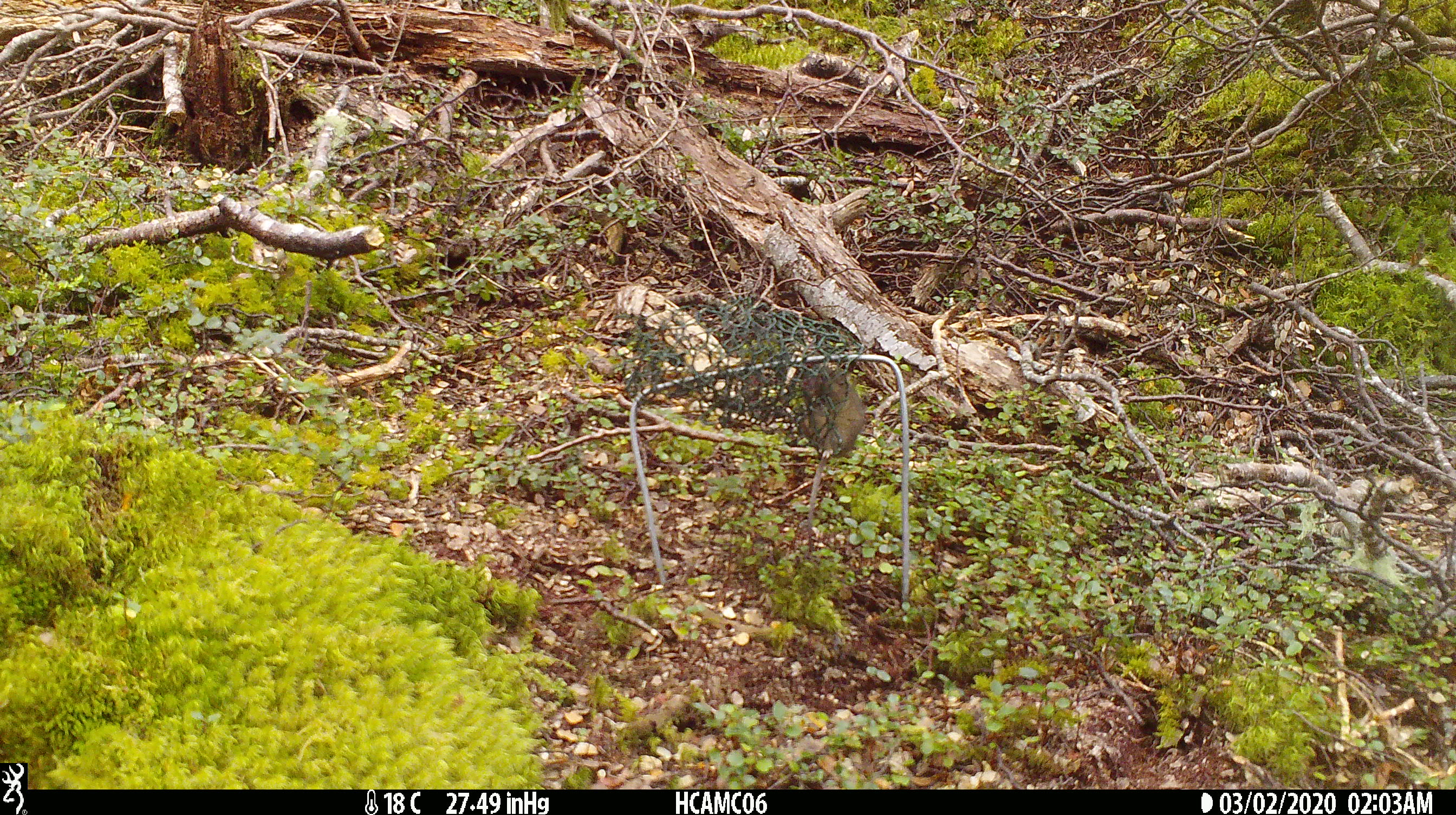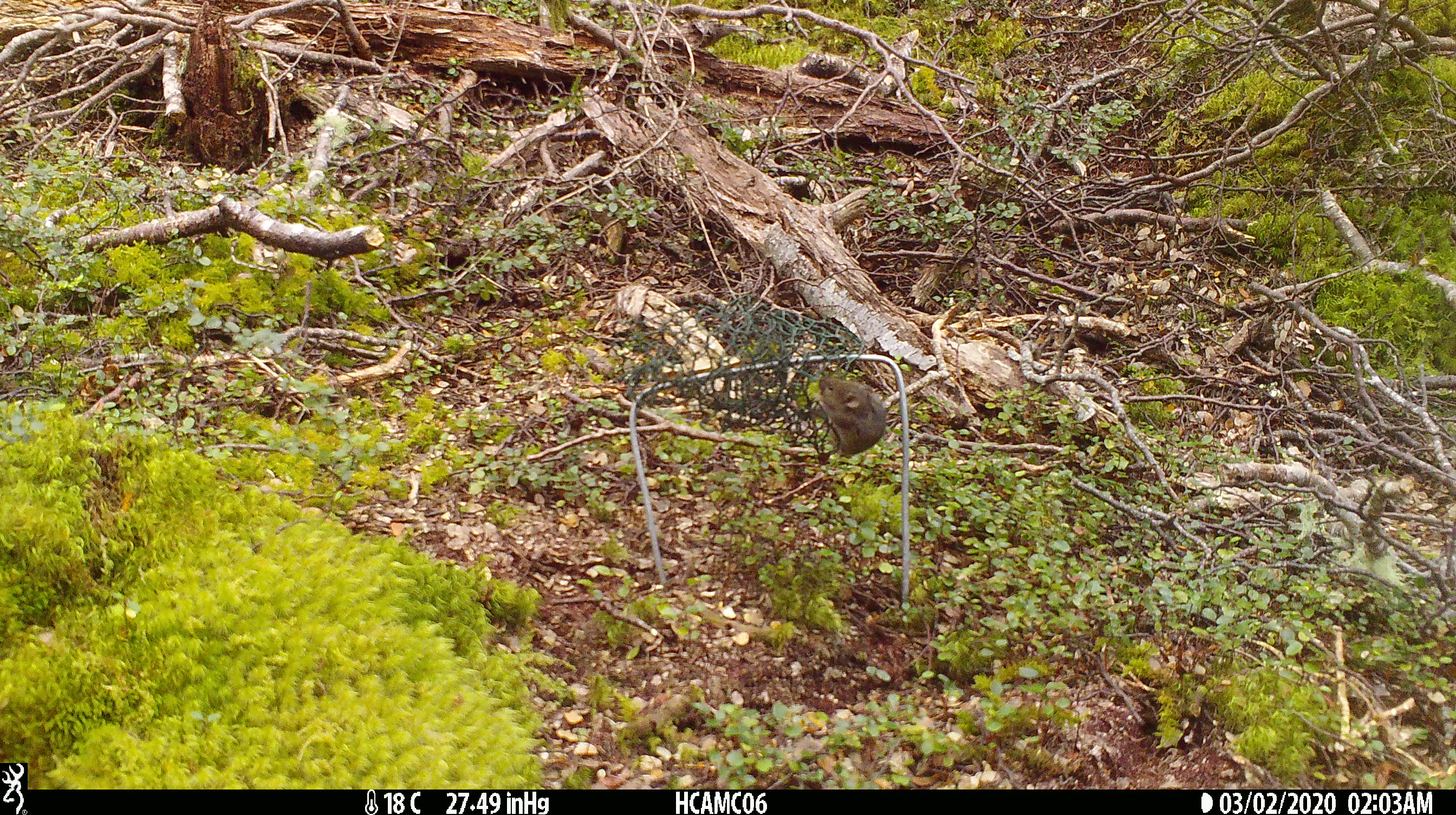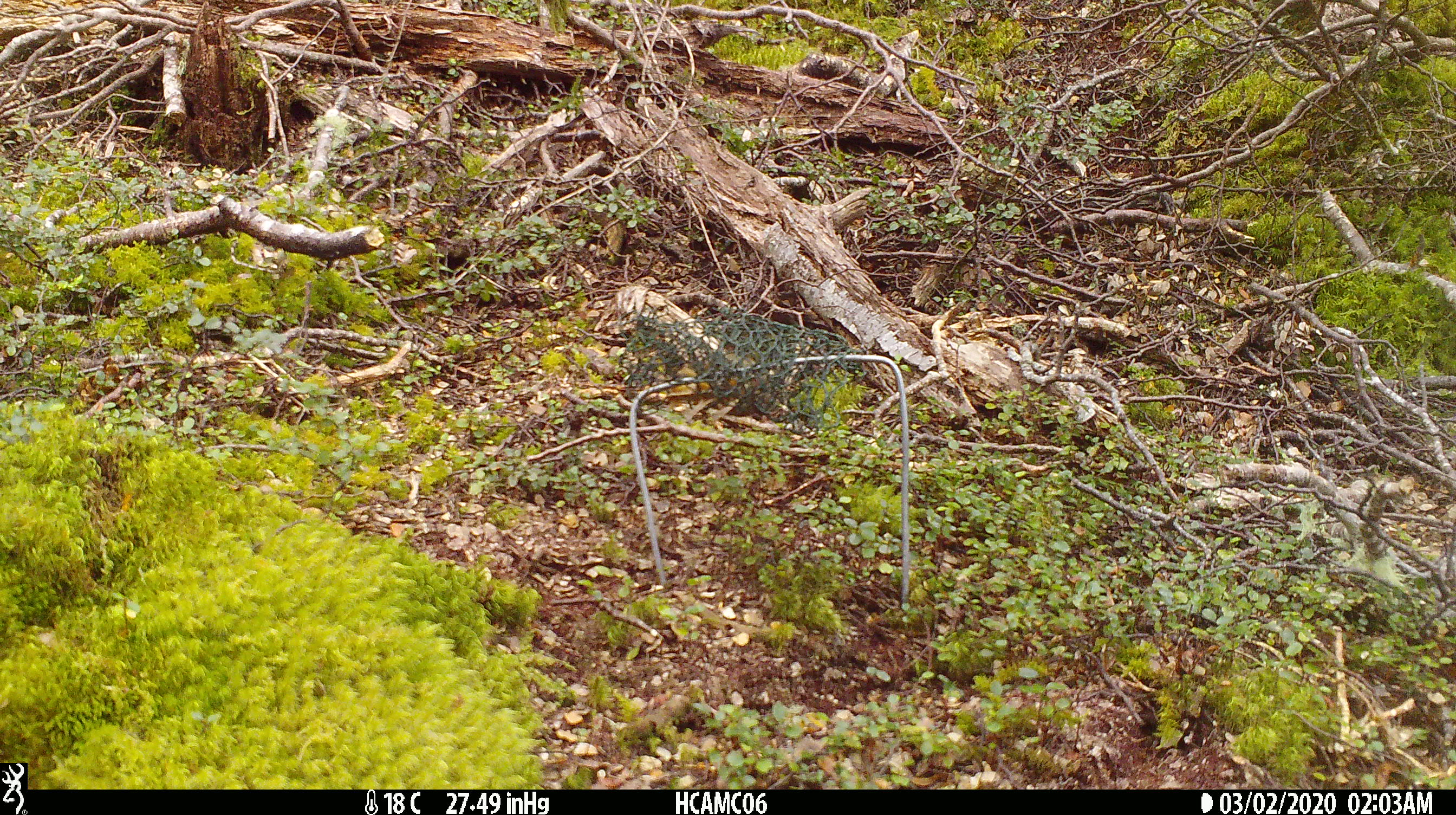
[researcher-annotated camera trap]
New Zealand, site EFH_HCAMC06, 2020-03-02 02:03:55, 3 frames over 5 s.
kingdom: Animalia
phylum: Chordata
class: Mammalia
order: Rodentia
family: Muridae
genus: Mus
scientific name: Mus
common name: mouse